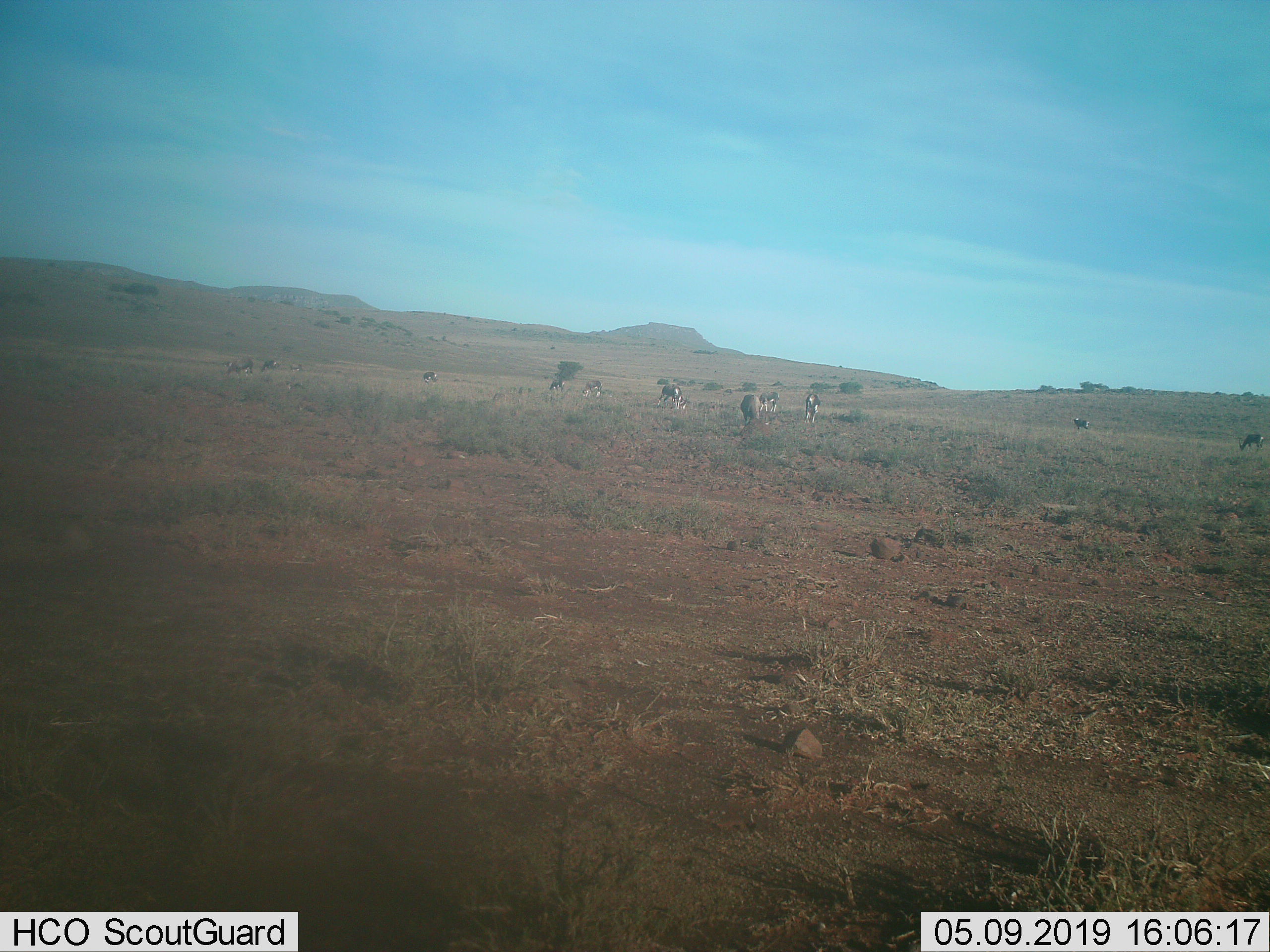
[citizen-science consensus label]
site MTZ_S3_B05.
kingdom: Animalia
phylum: Chordata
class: Mammalia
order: Artiodactyla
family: Bovidae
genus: Damaliscus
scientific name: Damaliscus pygargus phillipsi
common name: blesbok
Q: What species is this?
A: Blesbok (Damaliscus pygargus phillipsi).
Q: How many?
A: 11-50.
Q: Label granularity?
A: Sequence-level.